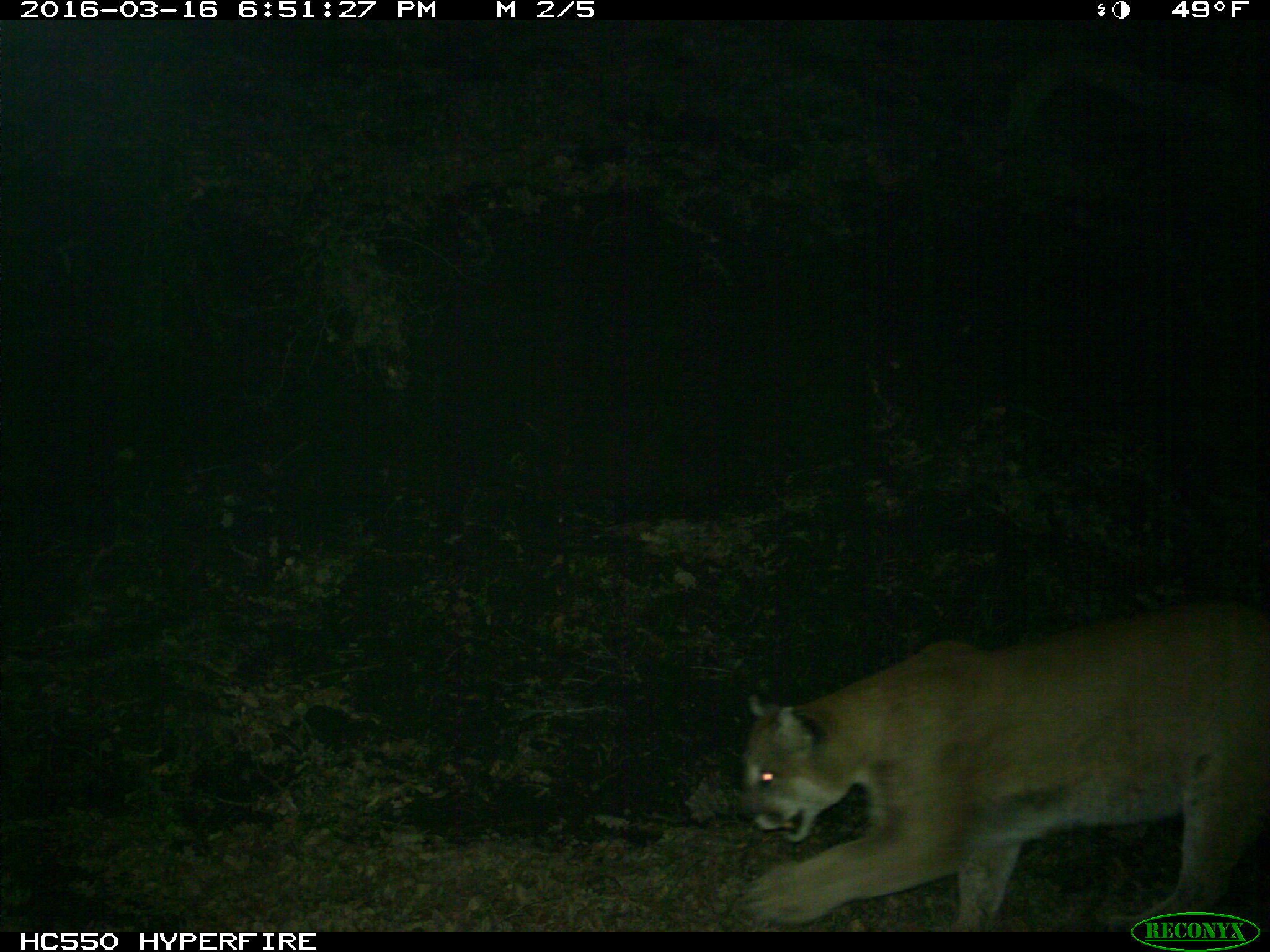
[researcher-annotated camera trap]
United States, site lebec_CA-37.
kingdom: Animalia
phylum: Chordata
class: Mammalia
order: Carnivora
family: Felidae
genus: Puma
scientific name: Puma concolor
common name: mountain lion